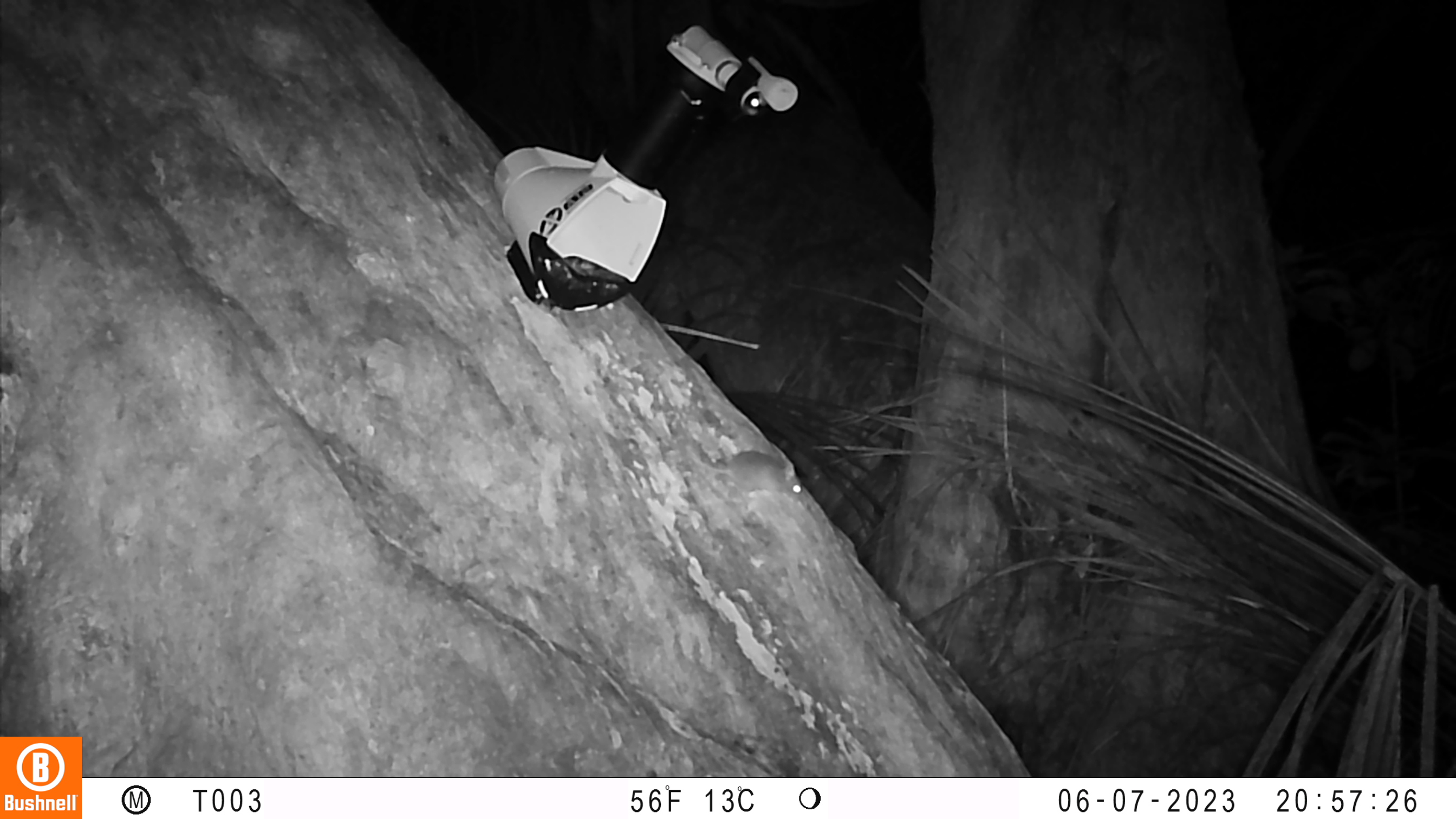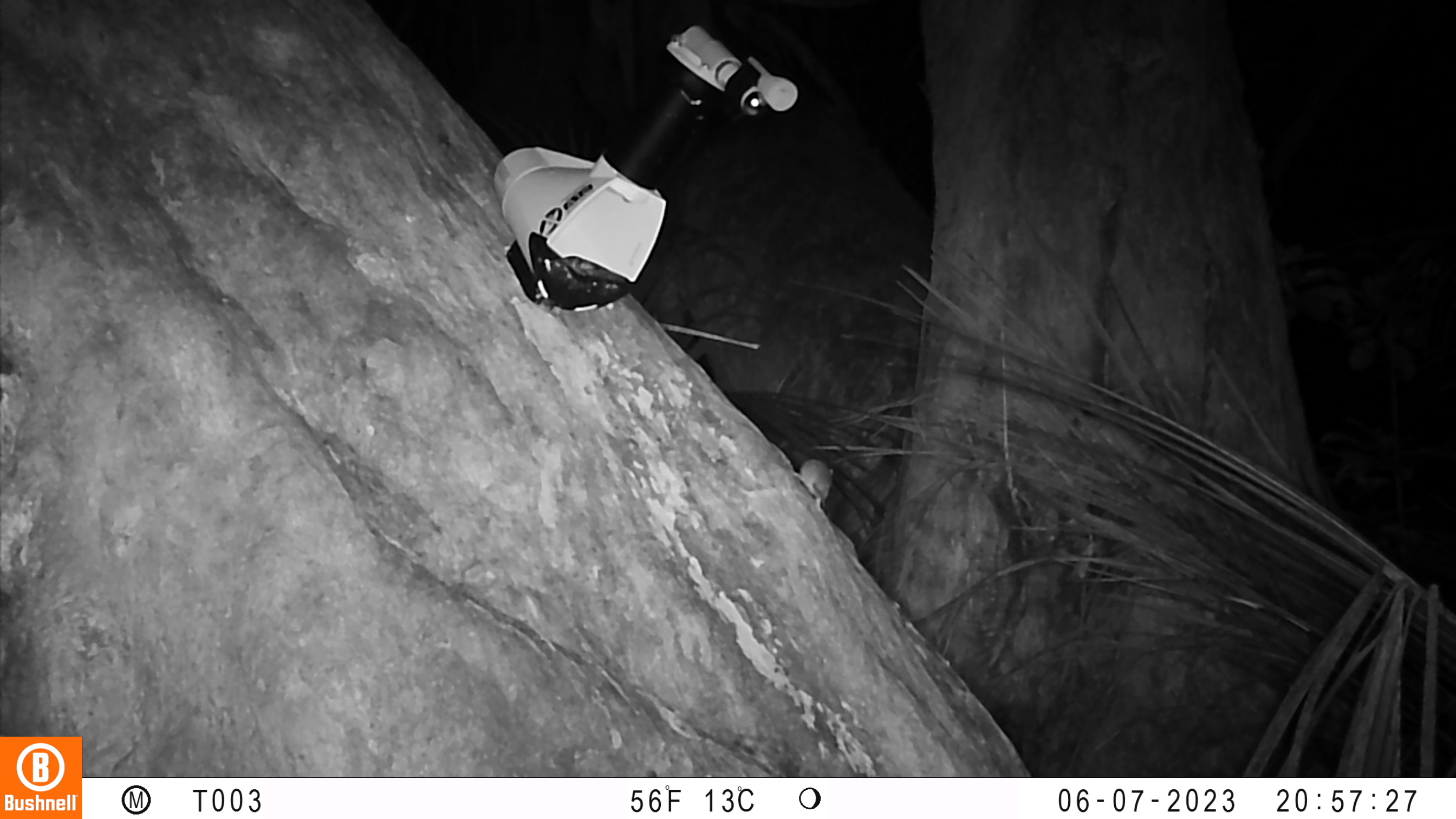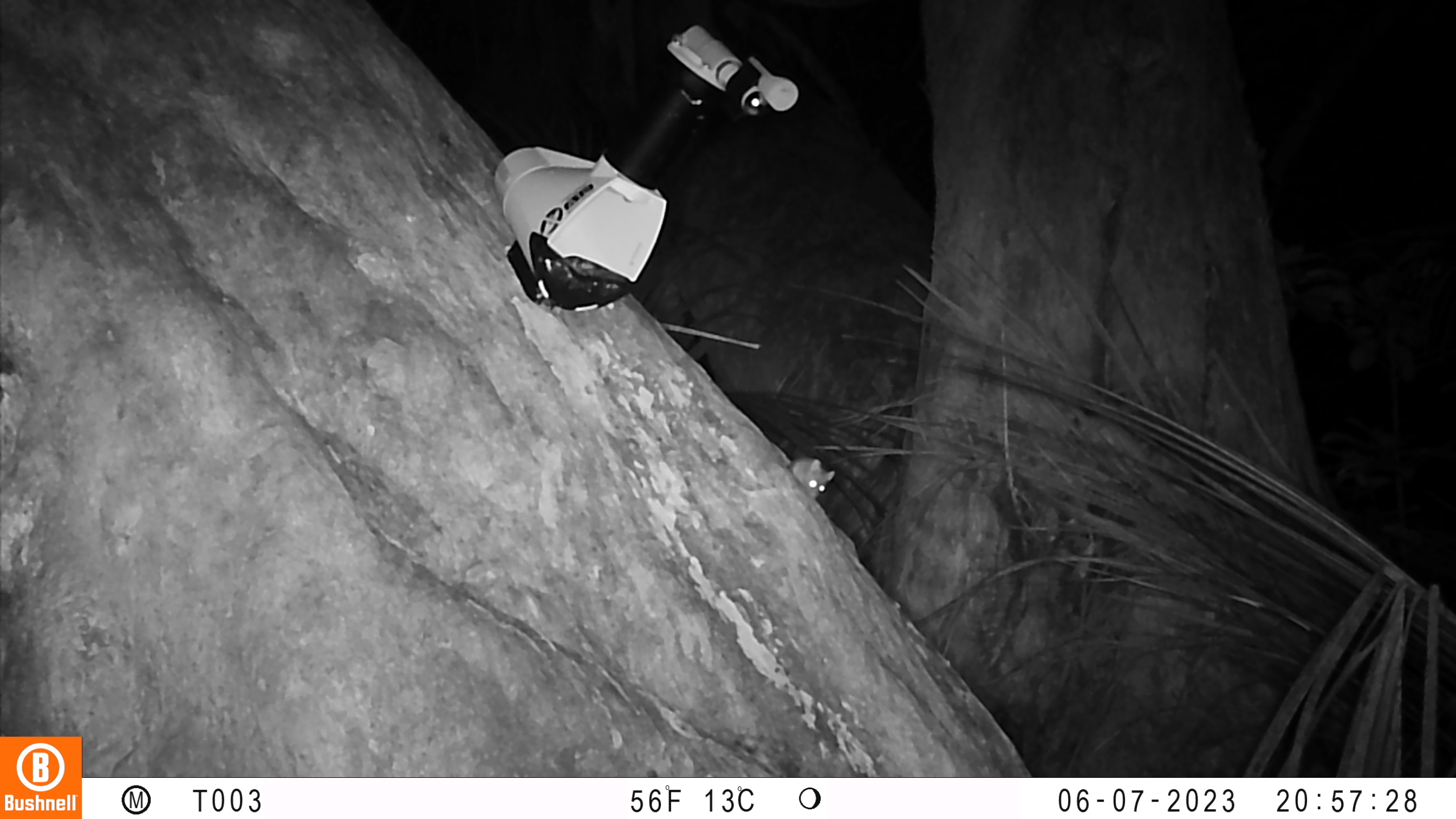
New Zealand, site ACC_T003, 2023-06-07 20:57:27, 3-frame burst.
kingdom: Animalia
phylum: Chordata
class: Mammalia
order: Rodentia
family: Muridae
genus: Mus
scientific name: Mus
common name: mouse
Mouse (Mus).